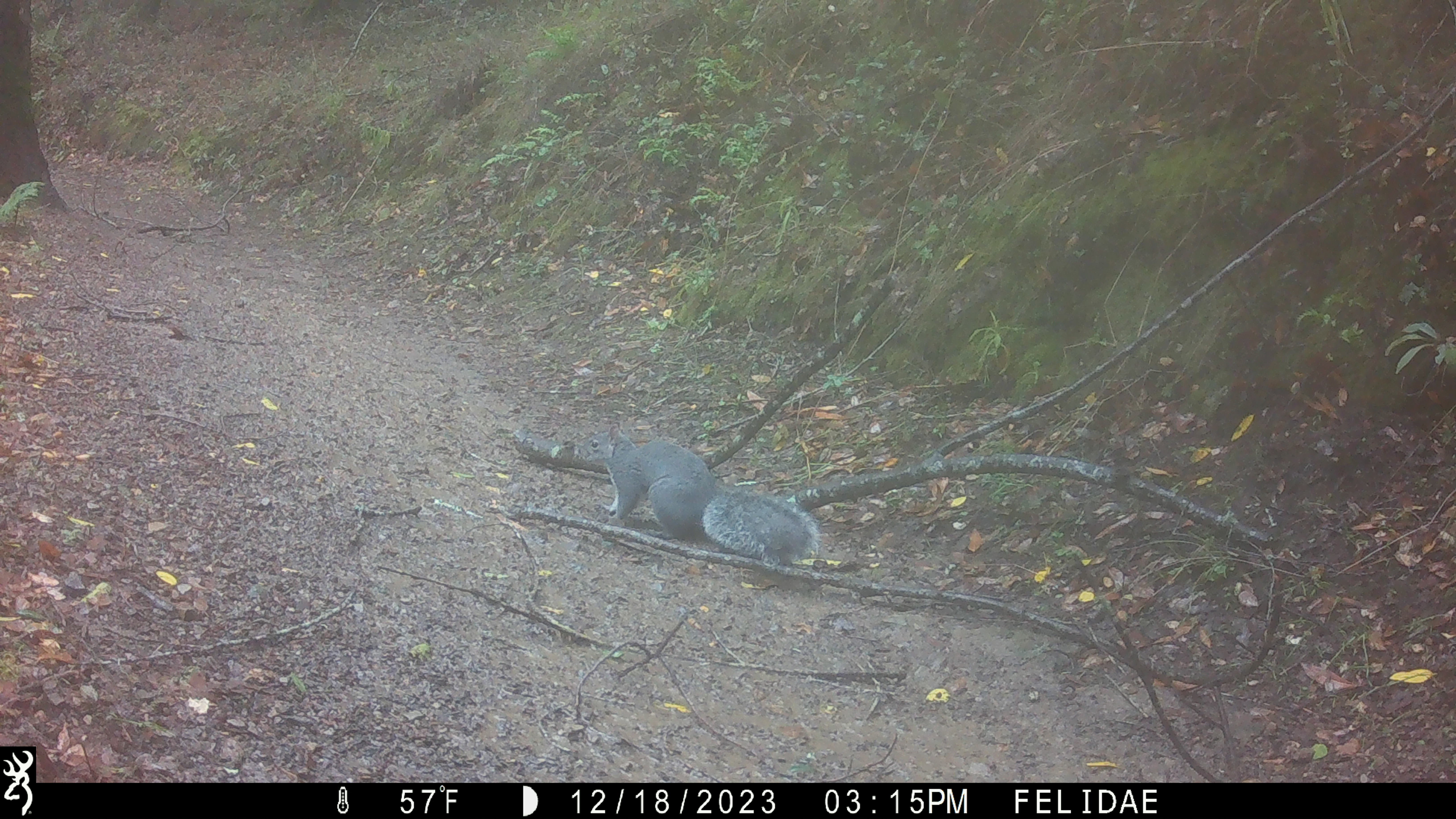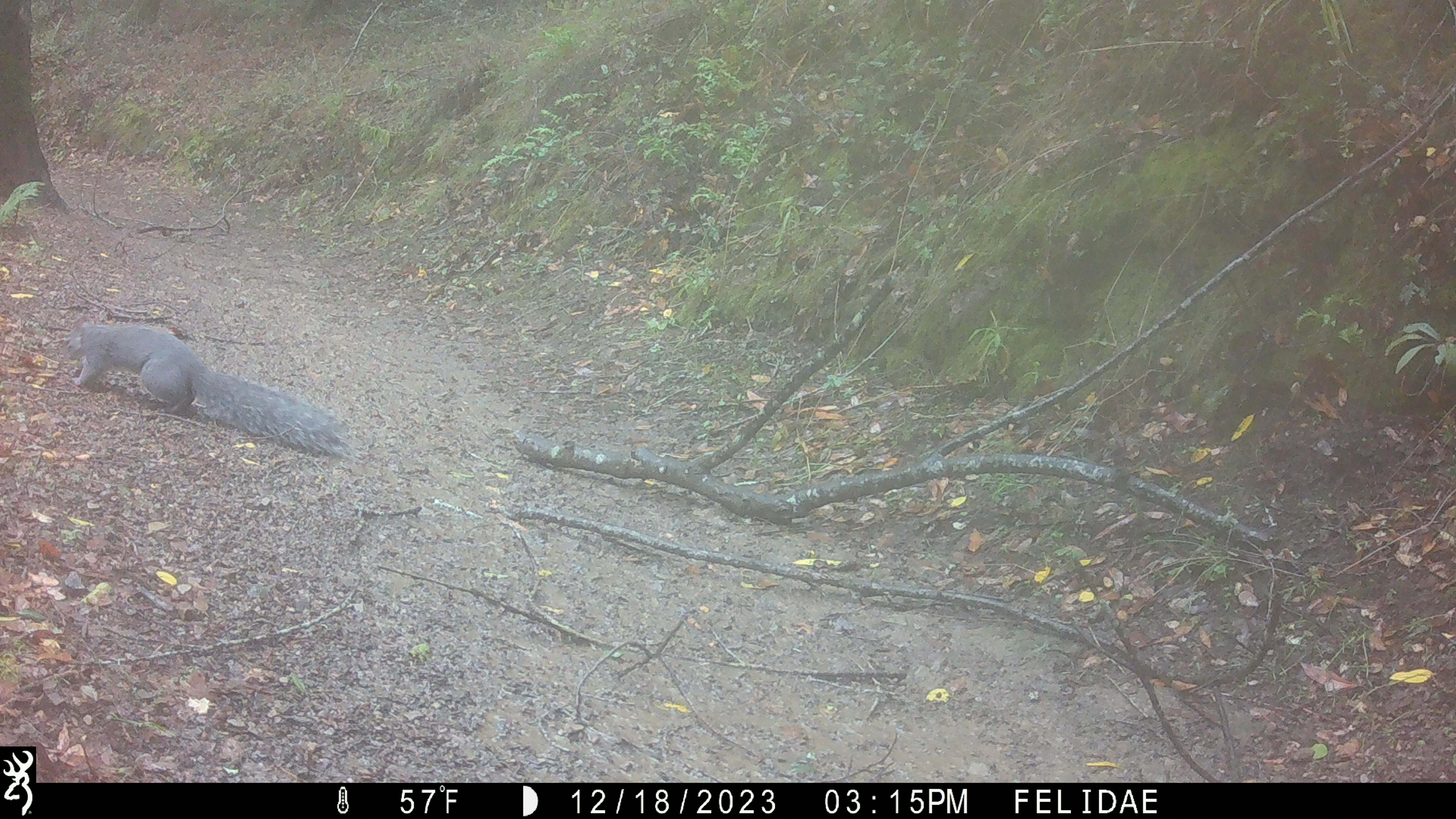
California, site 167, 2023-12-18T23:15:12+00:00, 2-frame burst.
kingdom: Animalia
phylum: Chordata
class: Mammalia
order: Rodentia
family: Sciuridae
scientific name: Sciuridae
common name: squirrel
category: unknown squirrel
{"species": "unknown squirrel (squirrel) (Sciuridae)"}